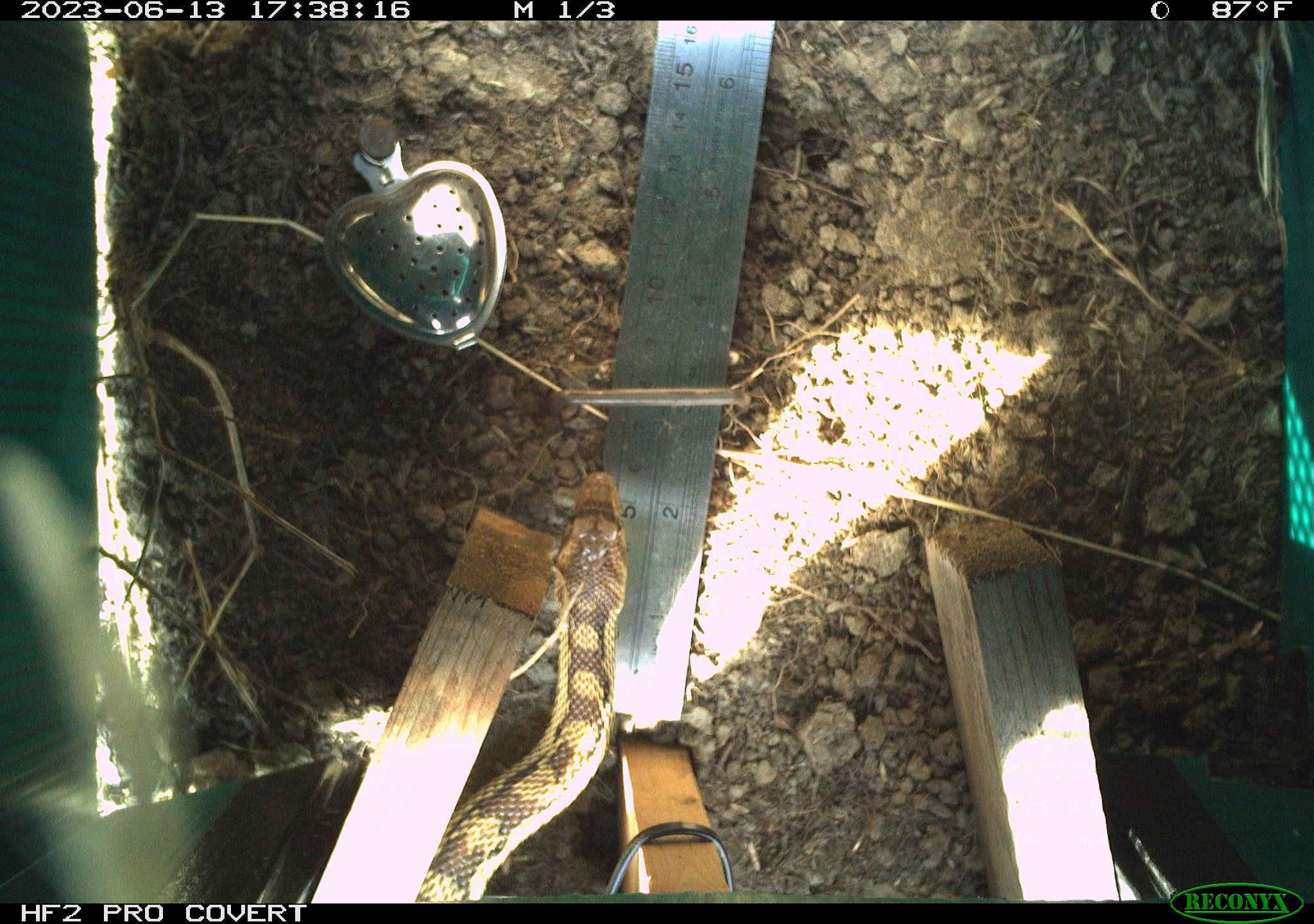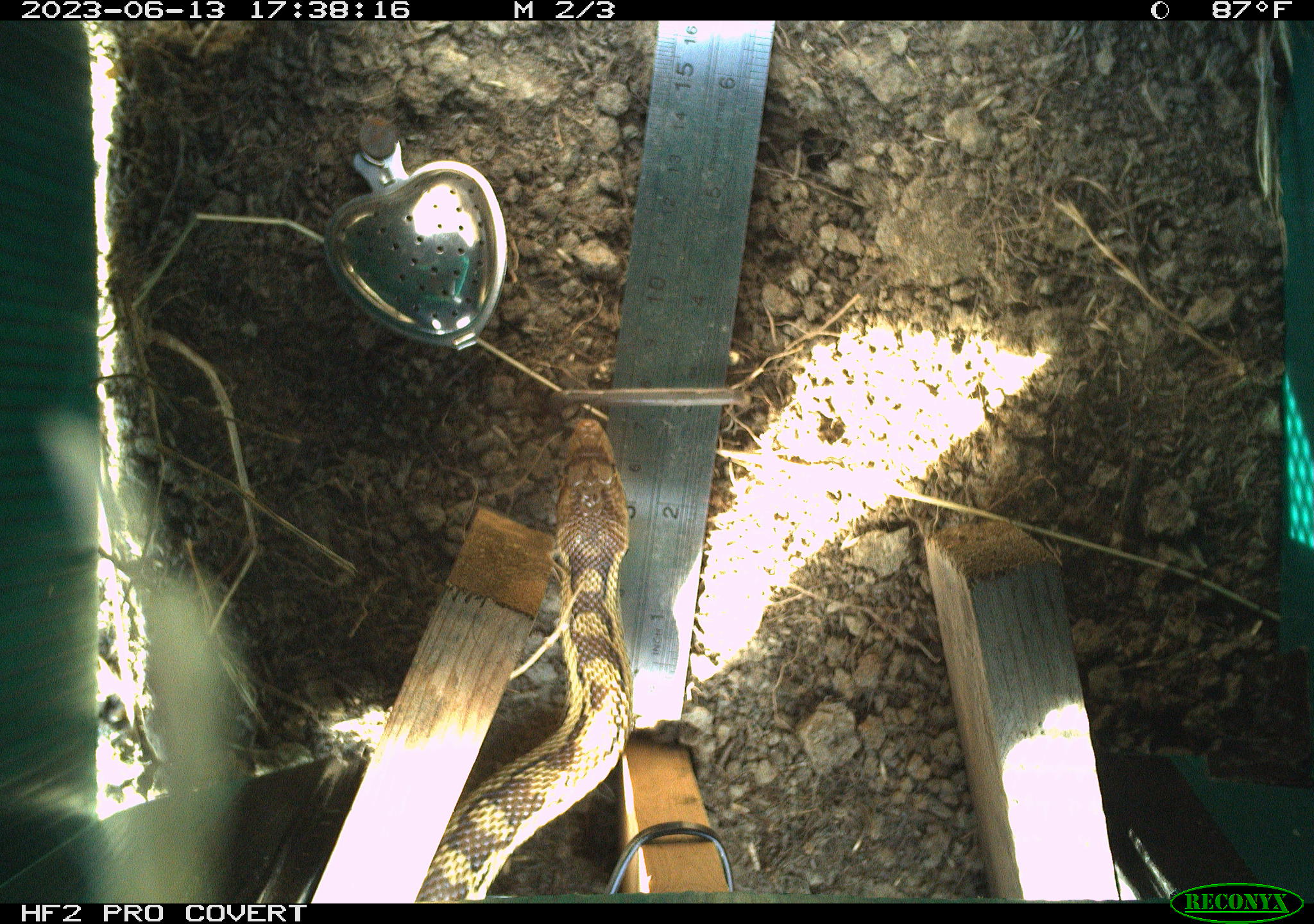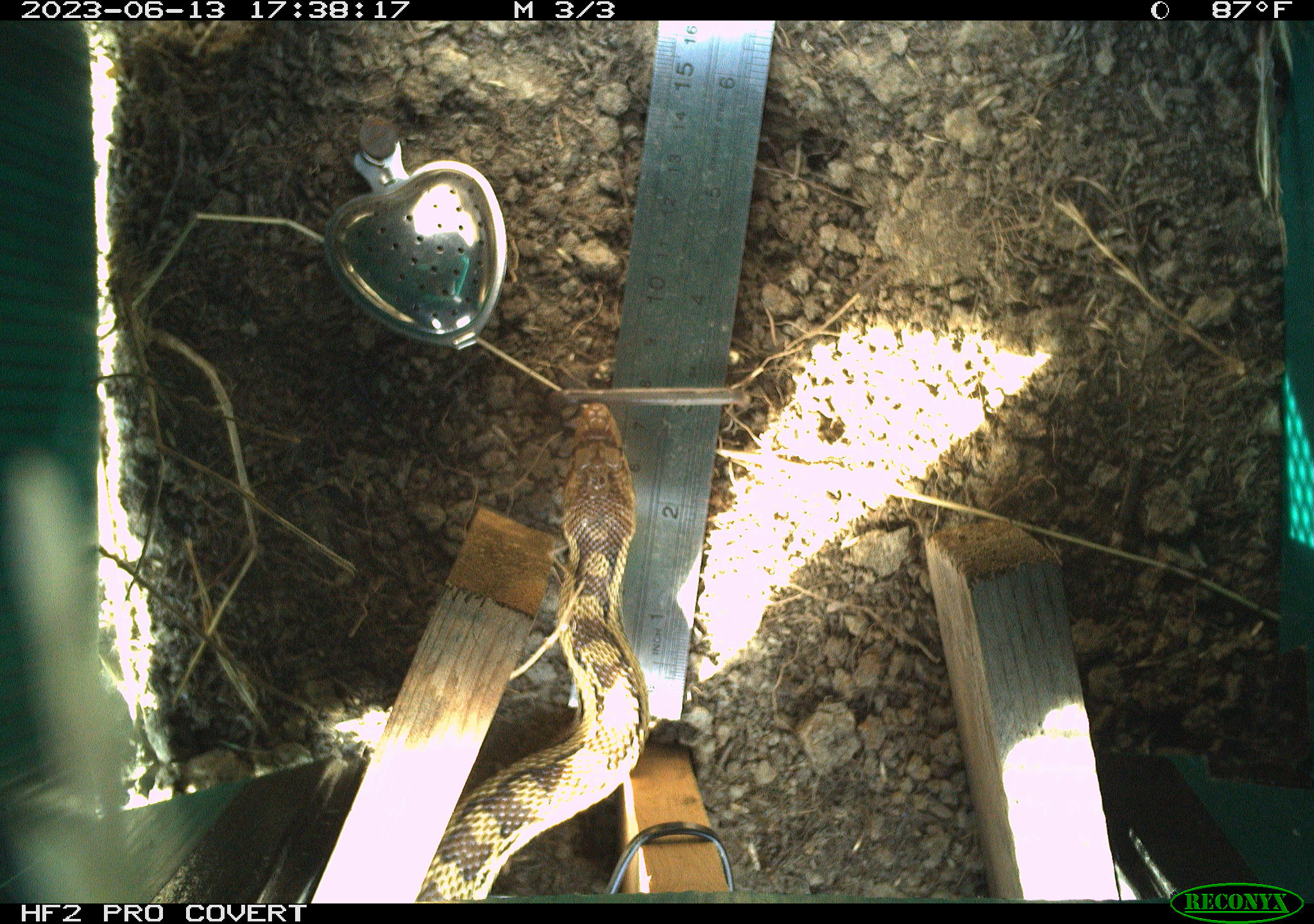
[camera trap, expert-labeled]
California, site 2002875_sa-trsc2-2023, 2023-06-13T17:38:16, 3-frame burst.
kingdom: Animalia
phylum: Chordata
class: Reptilia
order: Squamata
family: Colubridae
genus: Pituophis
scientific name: Pituophis catenifer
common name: gophersnake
Gophersnake (Pituophis catenifer).